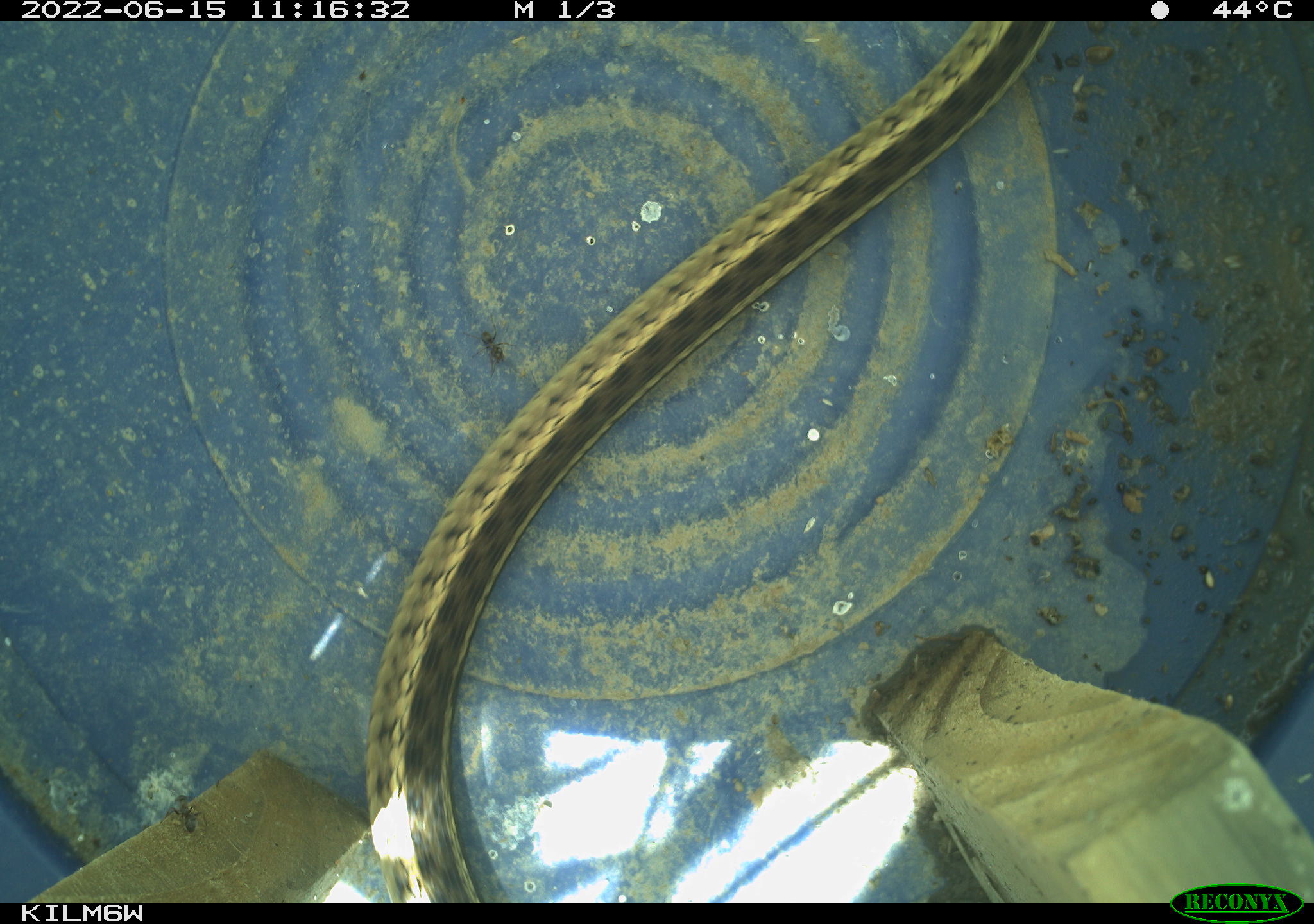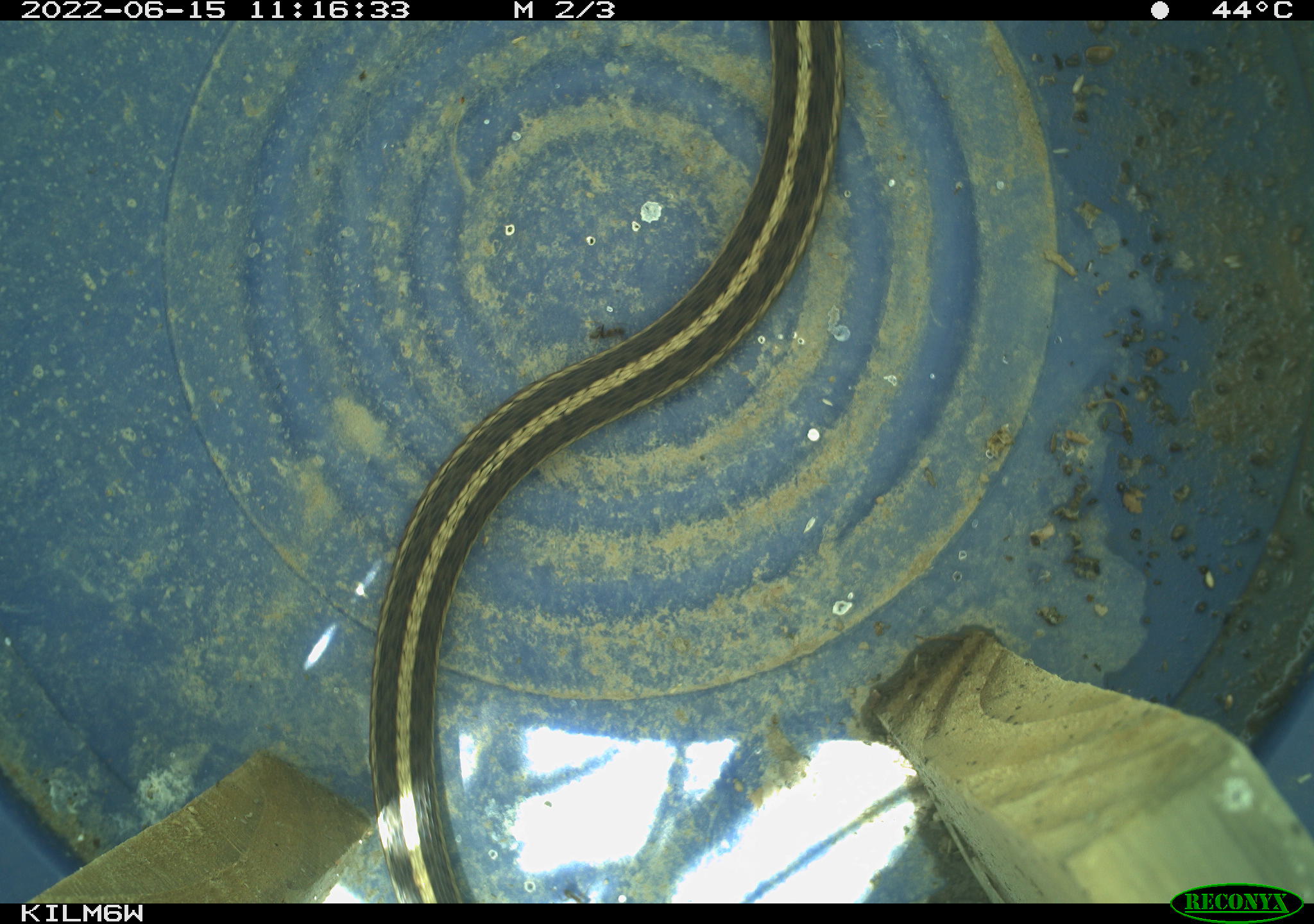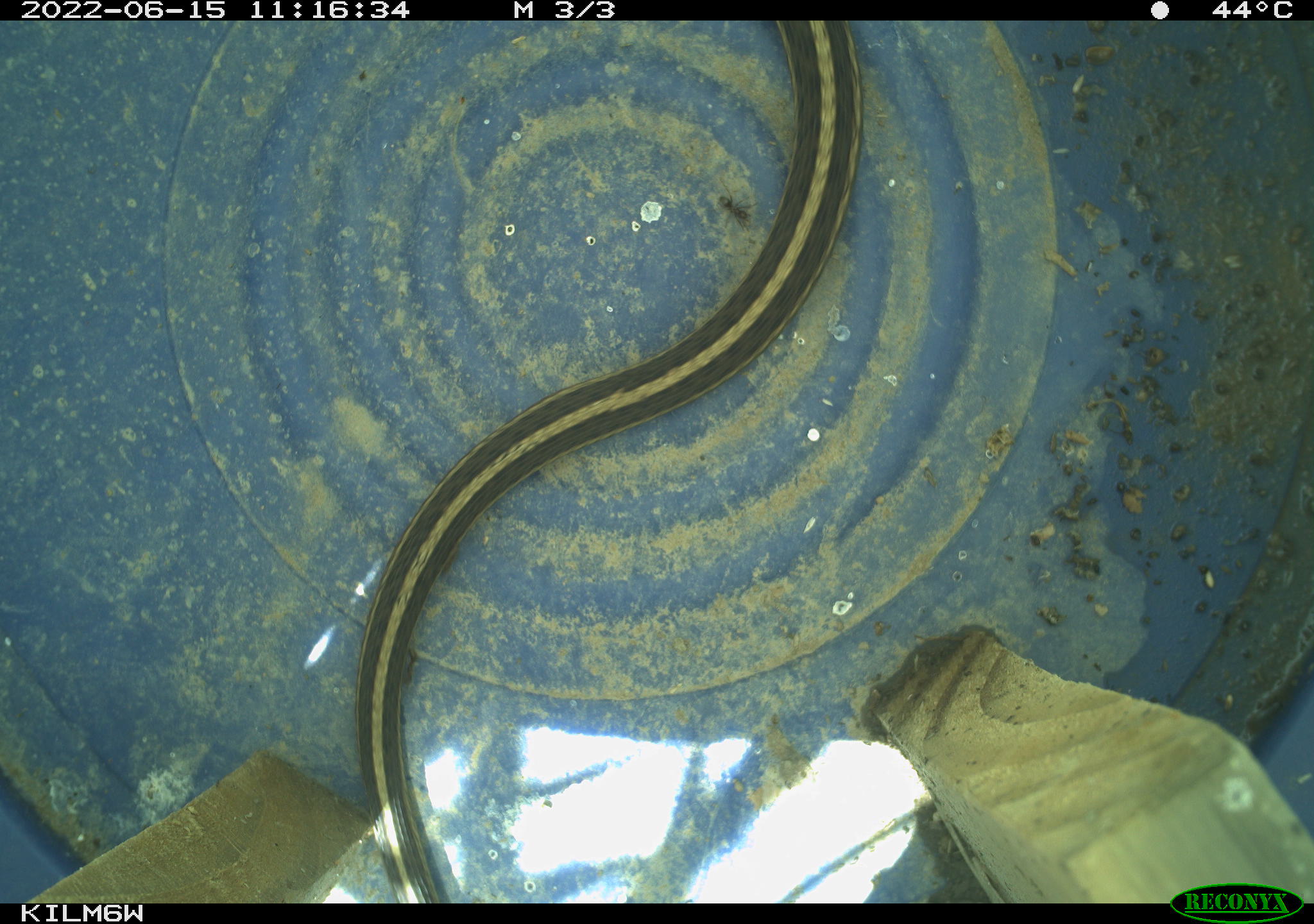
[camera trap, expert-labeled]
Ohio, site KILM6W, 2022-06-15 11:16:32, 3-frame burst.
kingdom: Animalia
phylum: Chordata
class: Reptilia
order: Squamata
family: Colubridae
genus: Thamnophis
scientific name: Thamnophis sirtalis sirtalis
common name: eastern gartersnake